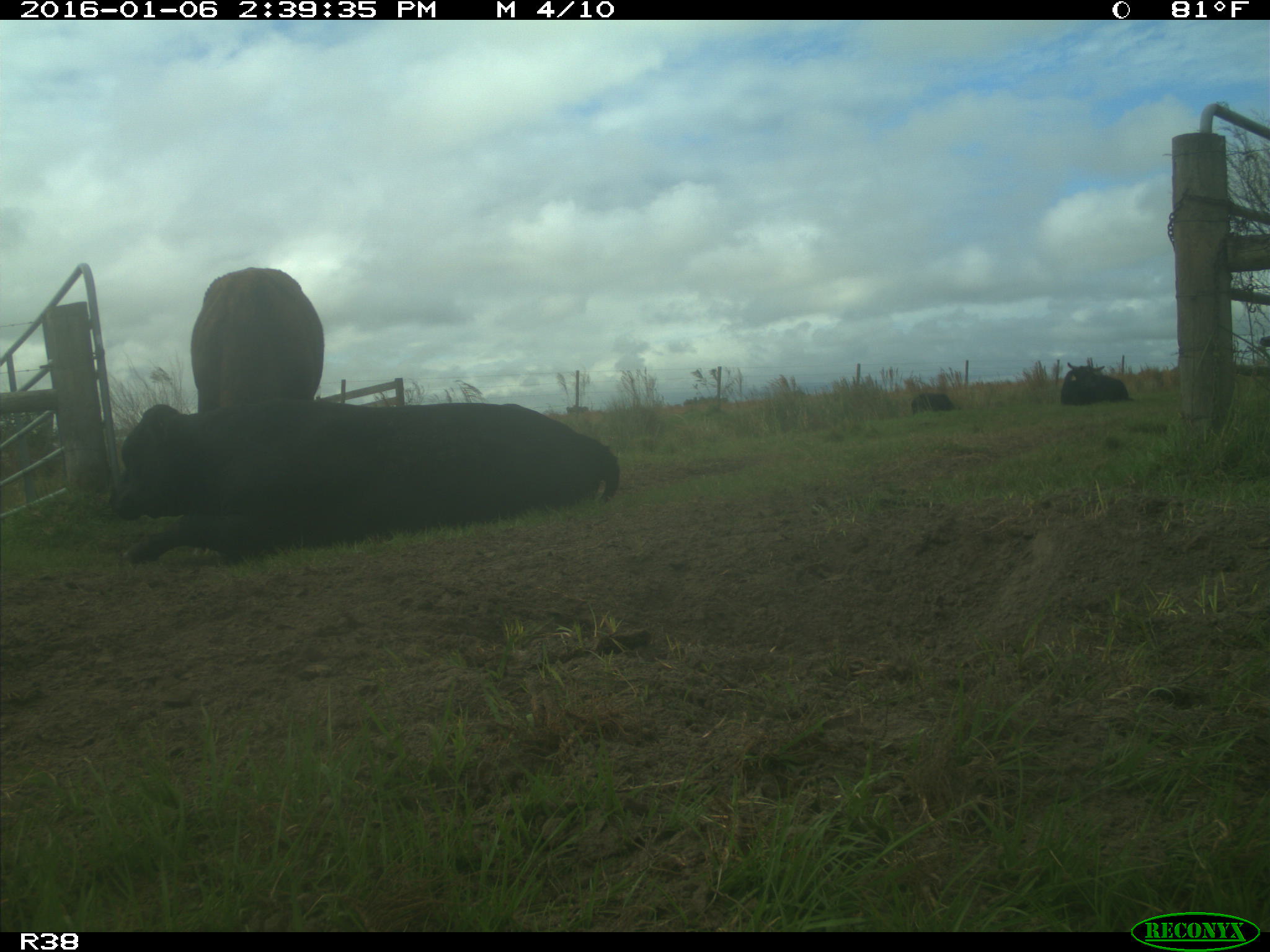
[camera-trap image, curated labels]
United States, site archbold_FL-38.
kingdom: Animalia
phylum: Chordata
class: Mammalia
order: Artiodactyla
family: Bovidae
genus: Bos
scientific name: Bos taurus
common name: domestic cow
Bos taurus (domestic cow).